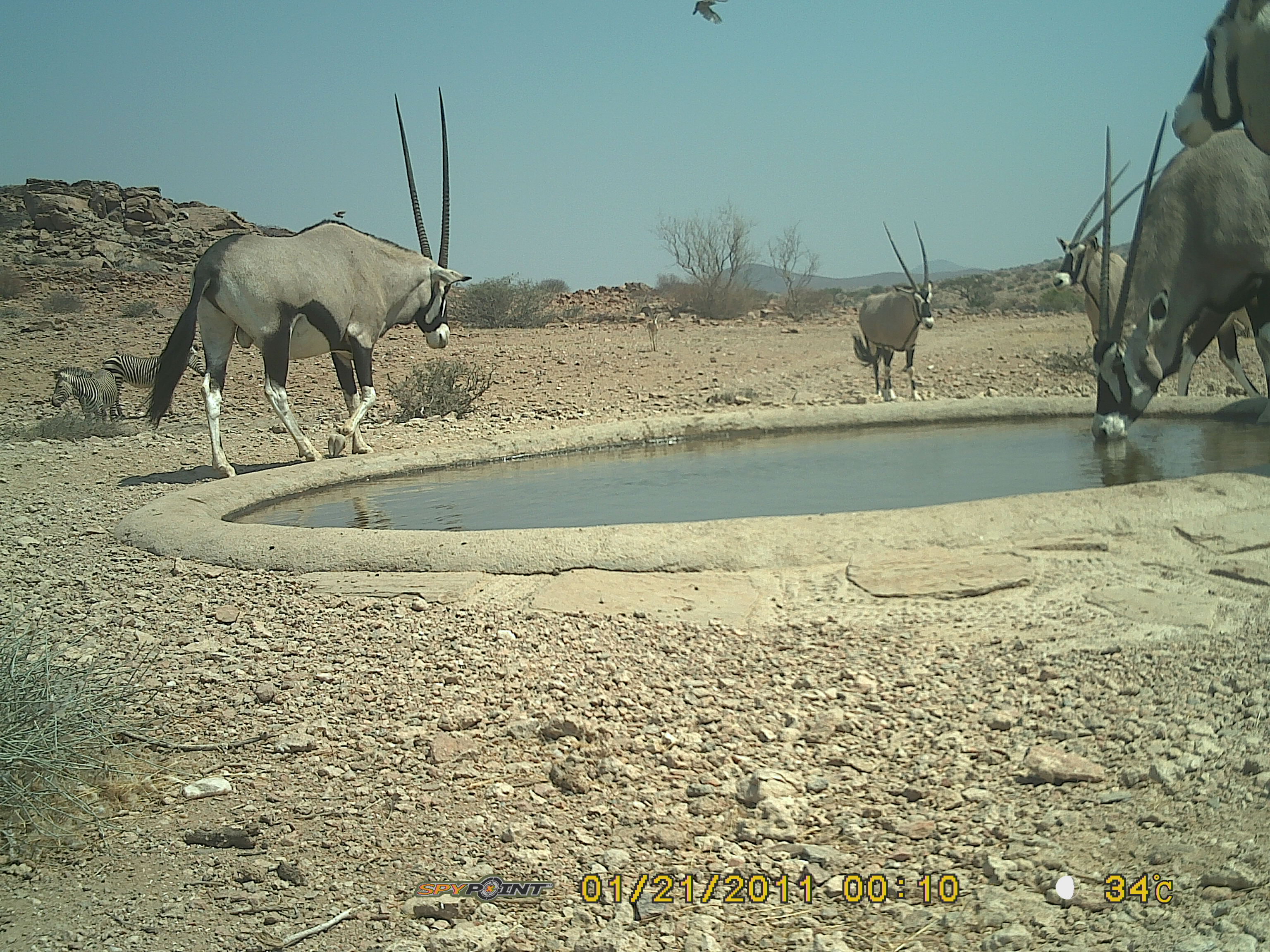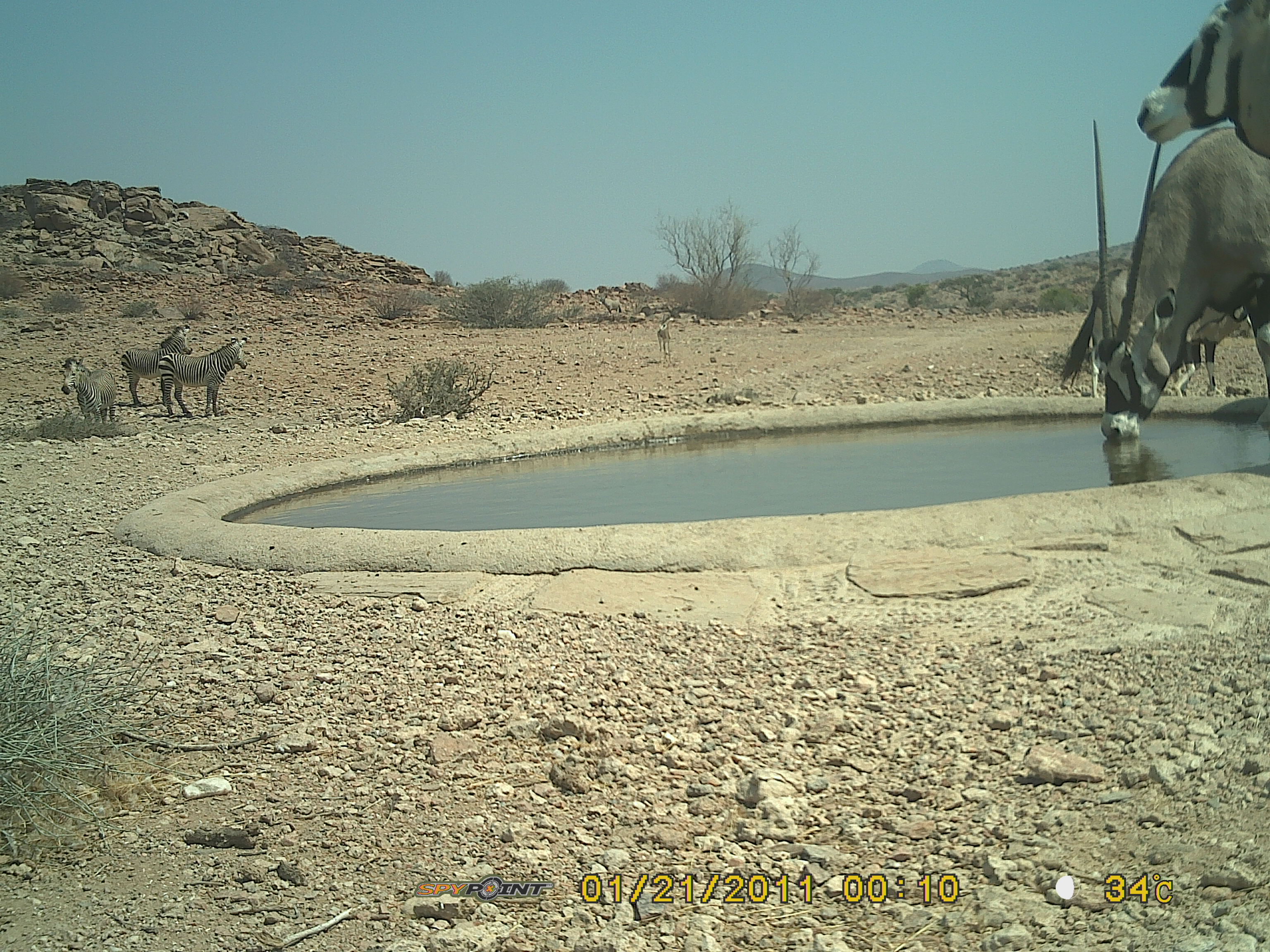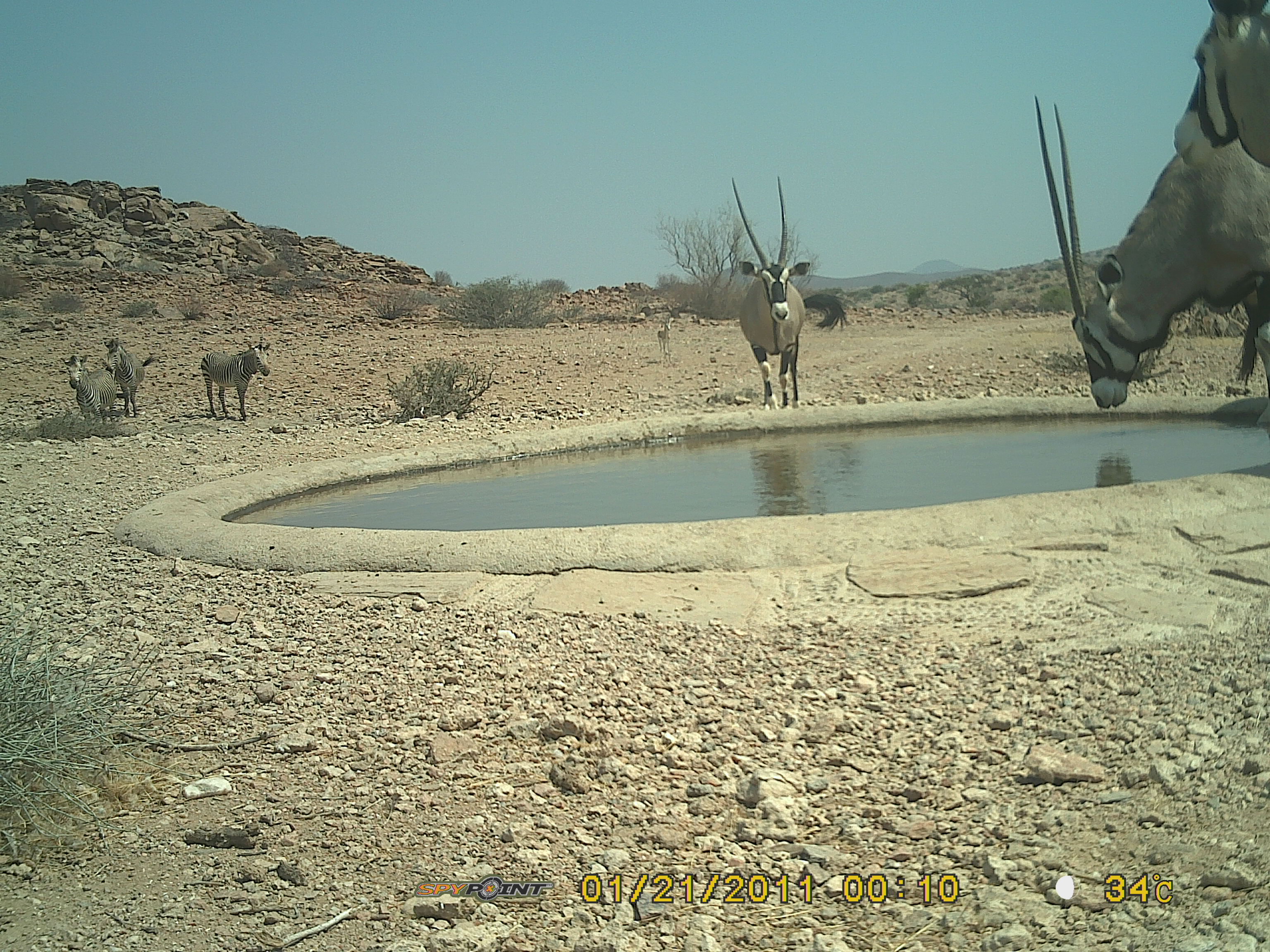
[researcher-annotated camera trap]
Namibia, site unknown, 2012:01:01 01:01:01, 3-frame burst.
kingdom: Animalia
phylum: Chordata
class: Mammalia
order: Artiodactyla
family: Bovidae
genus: Oryx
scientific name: Oryx gazella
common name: gemsbok